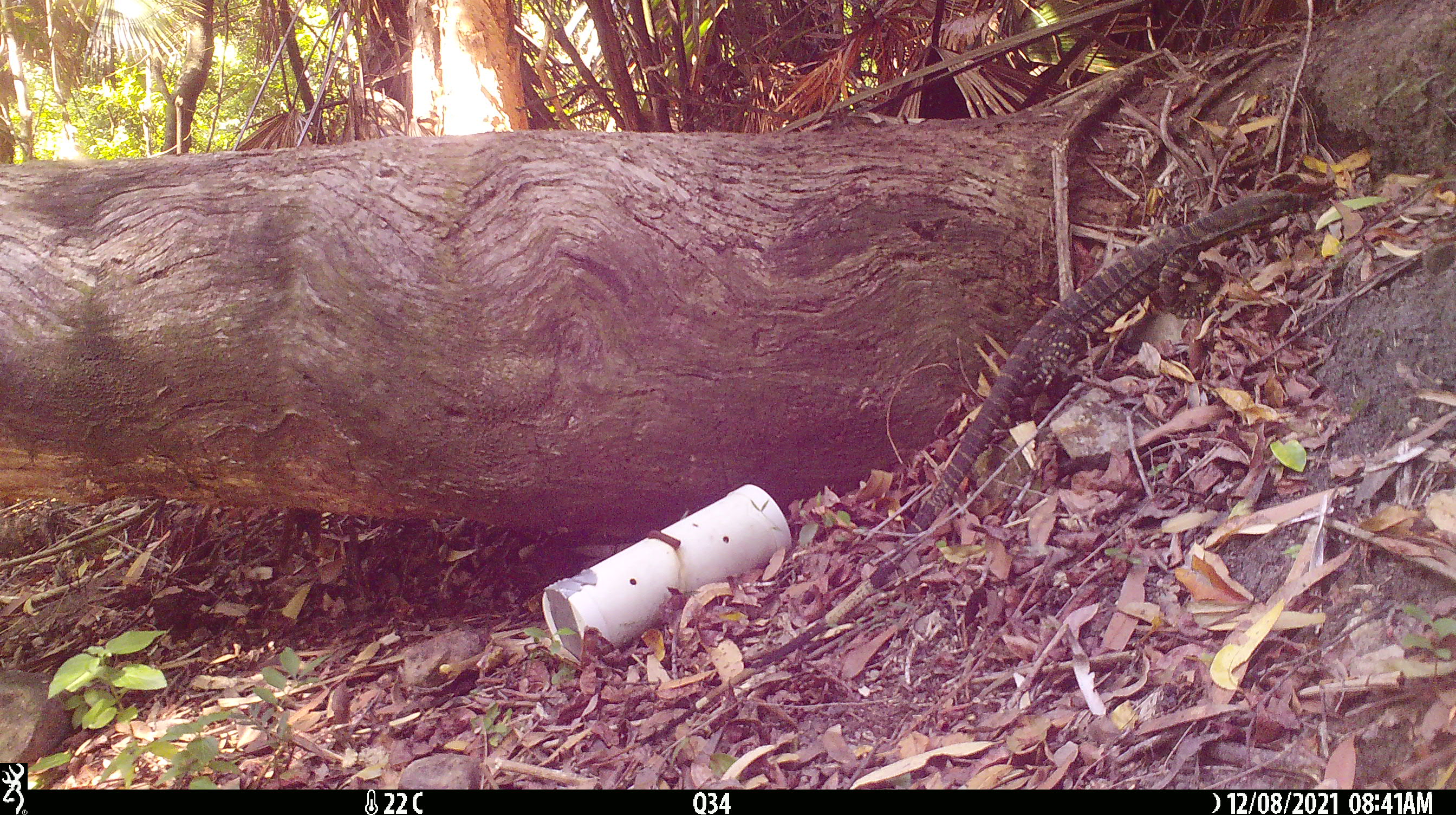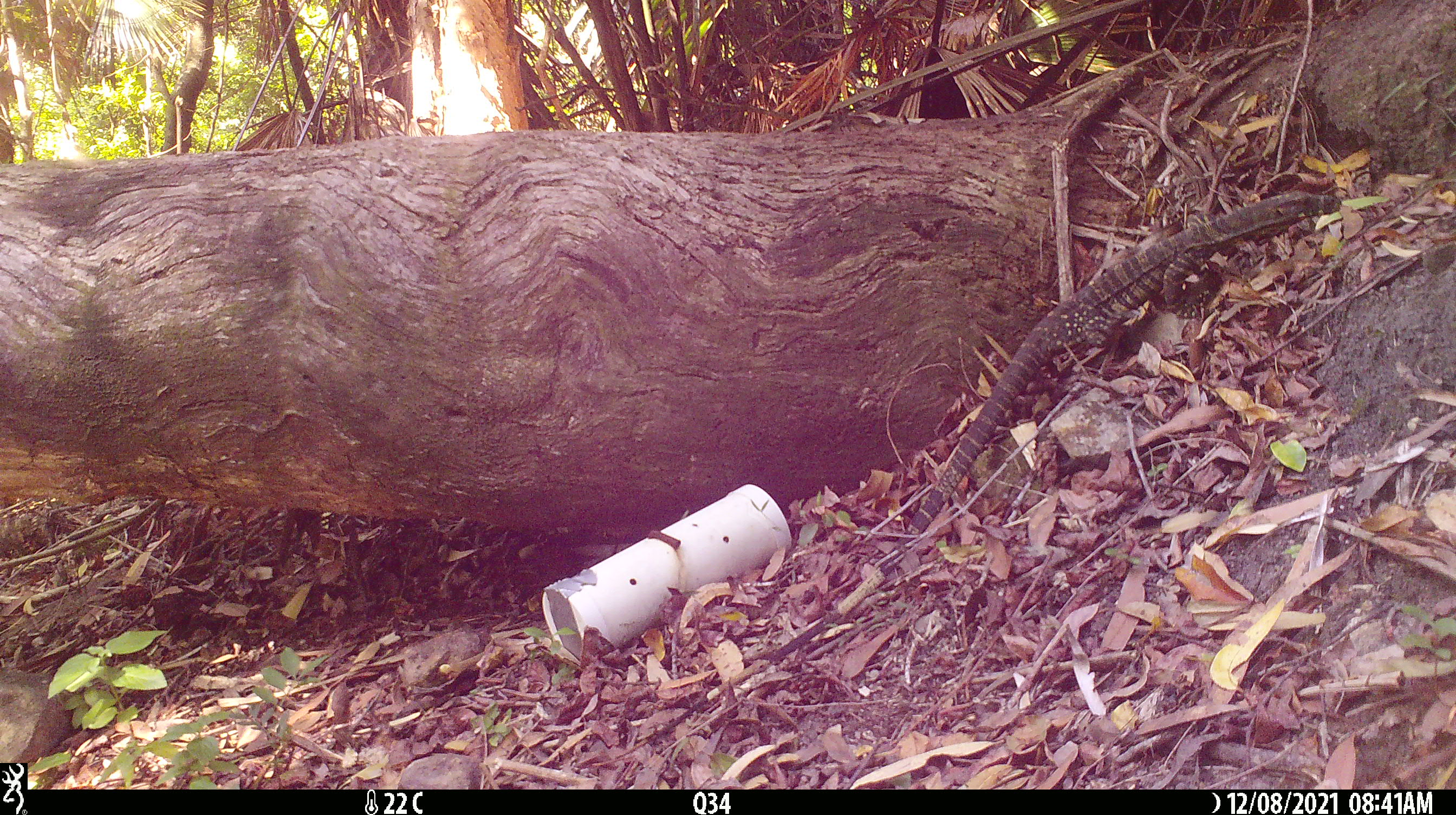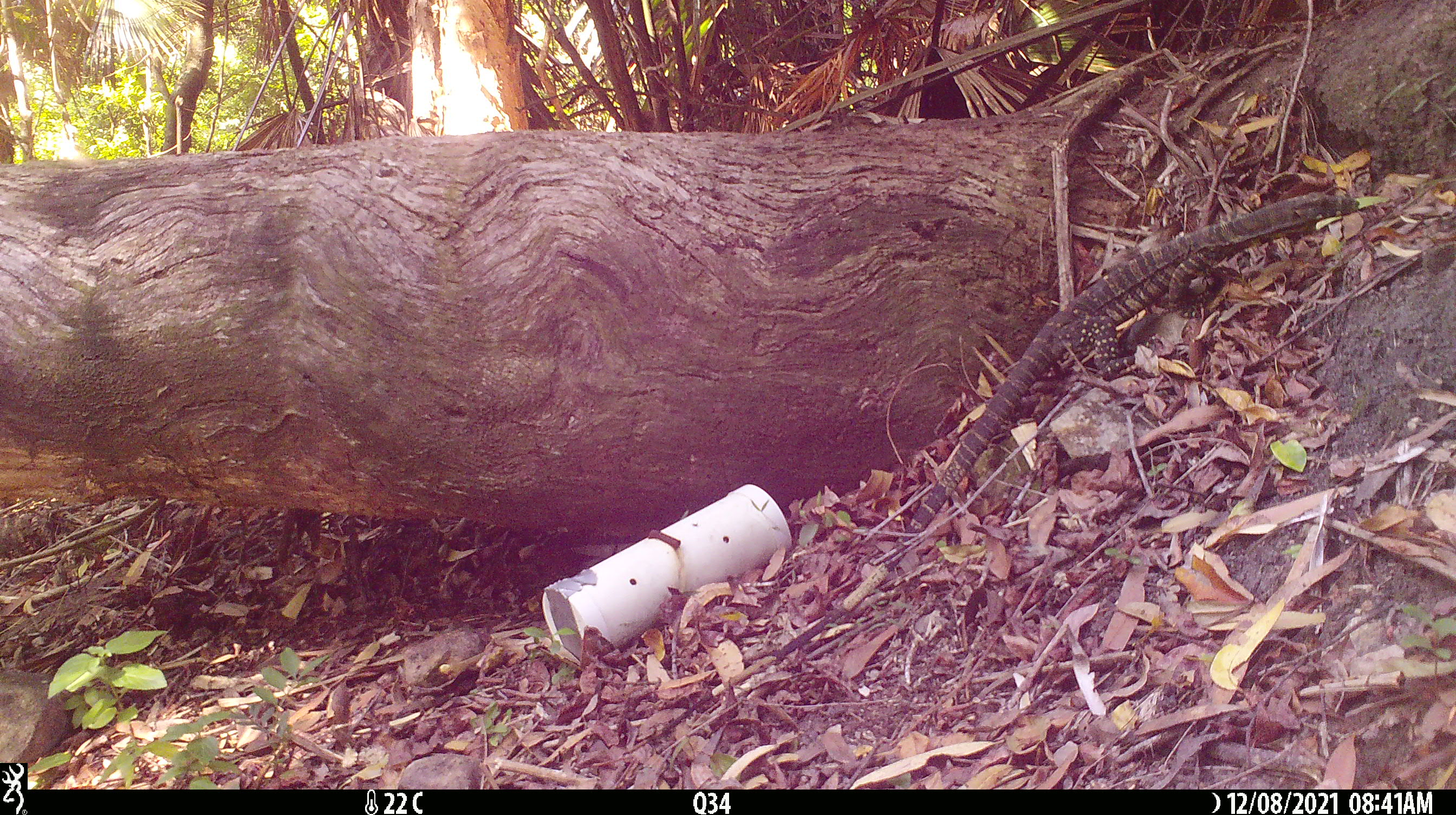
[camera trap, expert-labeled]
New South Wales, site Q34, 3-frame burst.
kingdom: Animalia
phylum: Chordata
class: Reptilia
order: Squamata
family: Varanidae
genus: Varanus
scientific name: Varanus varius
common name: lace monitor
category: goanna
Goanna (lace monitor) (Varanus varius).